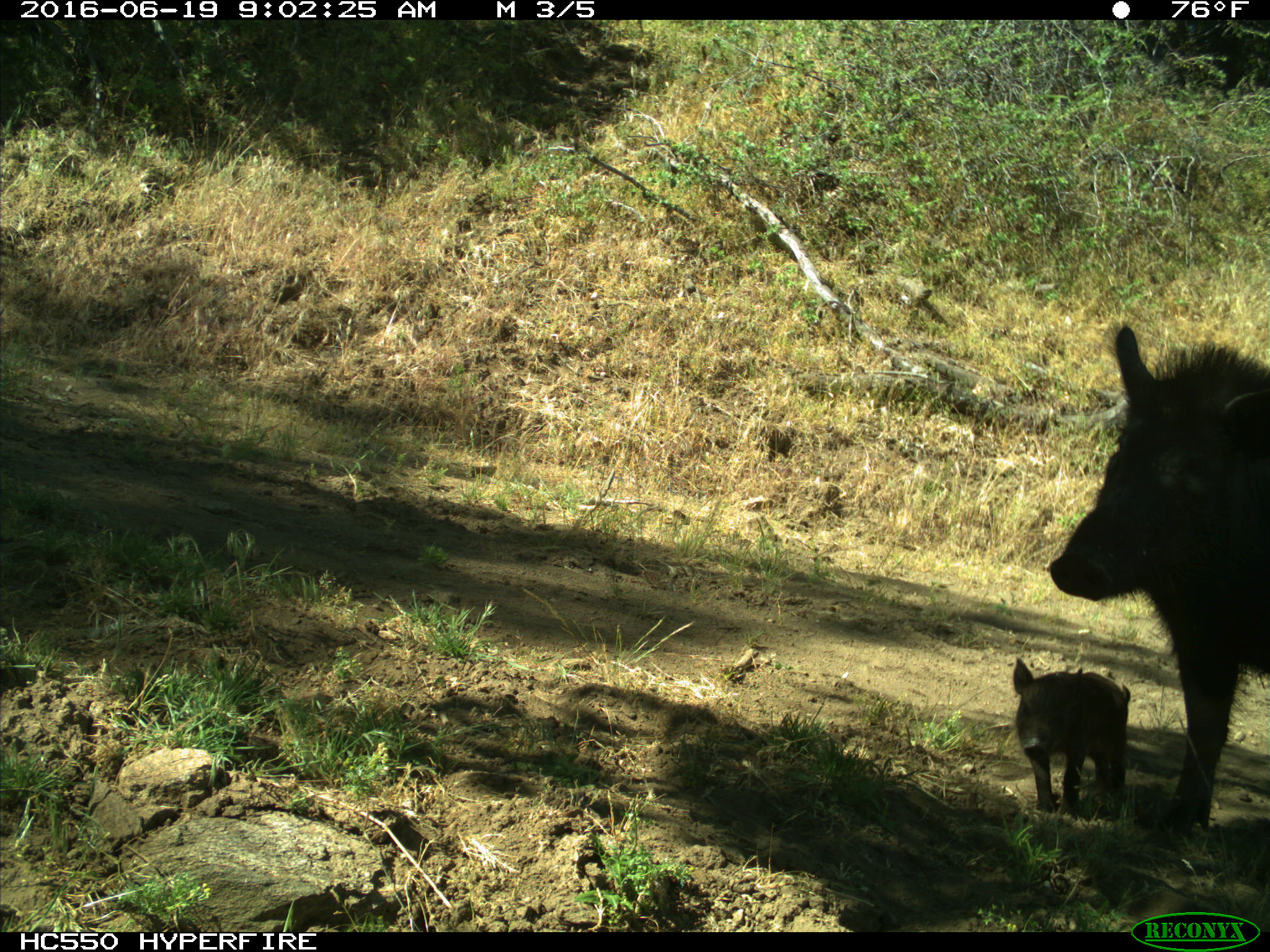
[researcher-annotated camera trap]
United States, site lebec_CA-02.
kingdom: Animalia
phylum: Chordata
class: Mammalia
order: Artiodactyla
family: Suidae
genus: Sus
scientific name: Sus scrofa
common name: wild boar